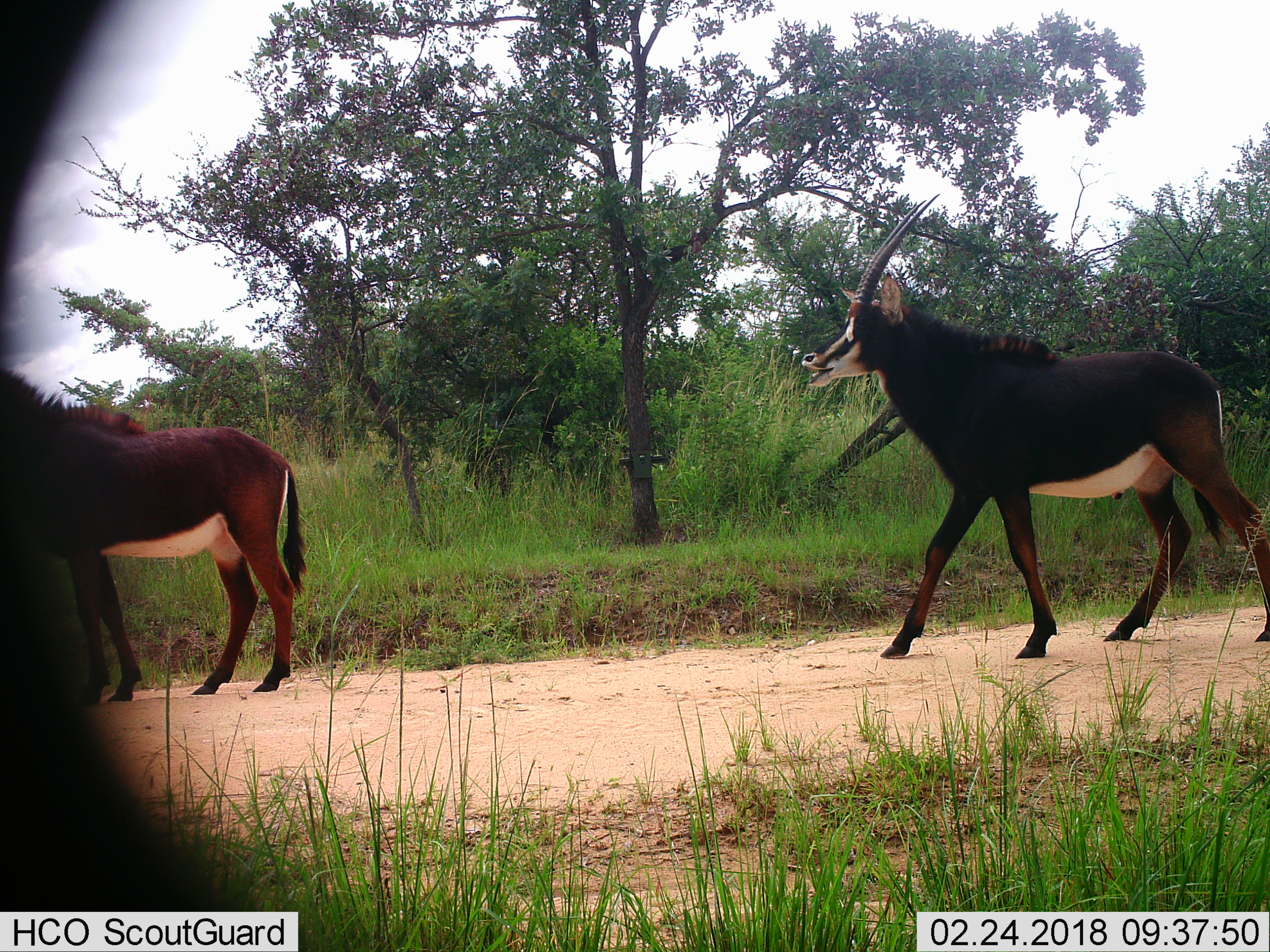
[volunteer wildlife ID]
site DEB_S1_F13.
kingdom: Animalia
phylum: Chordata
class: Mammalia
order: Artiodactyla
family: Bovidae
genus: Hippotragus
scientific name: Hippotragus niger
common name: sable antelope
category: sable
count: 2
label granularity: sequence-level